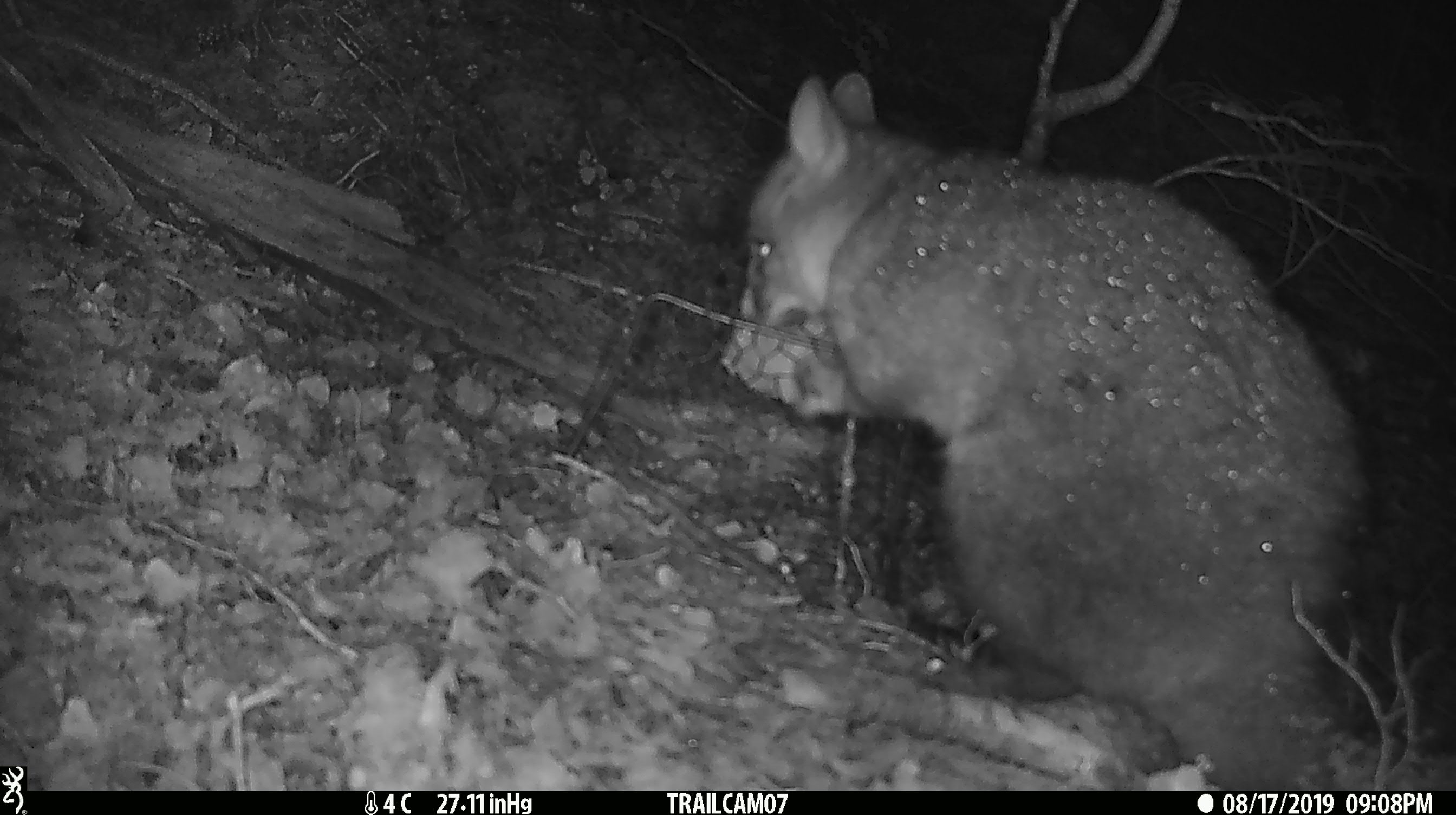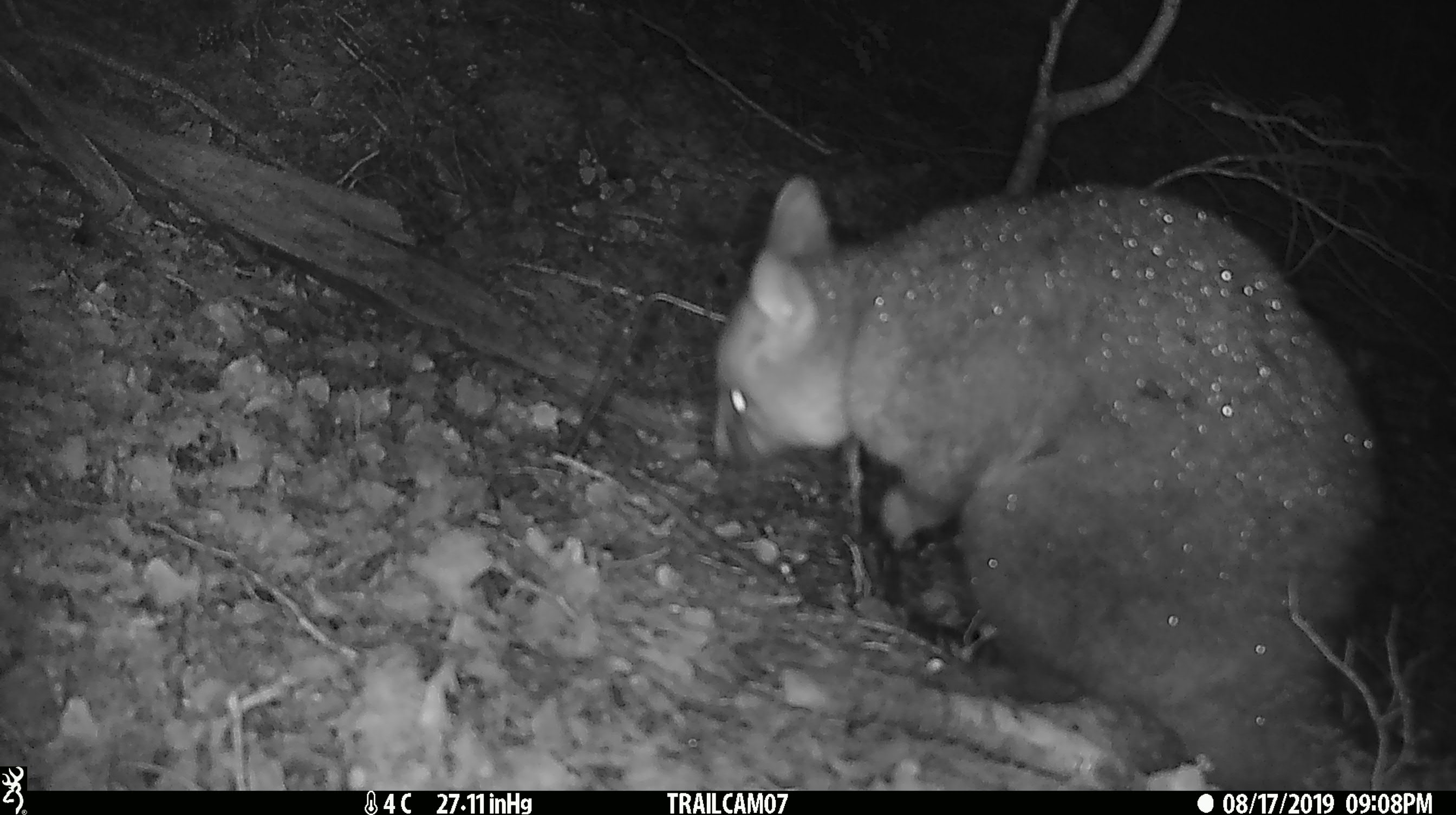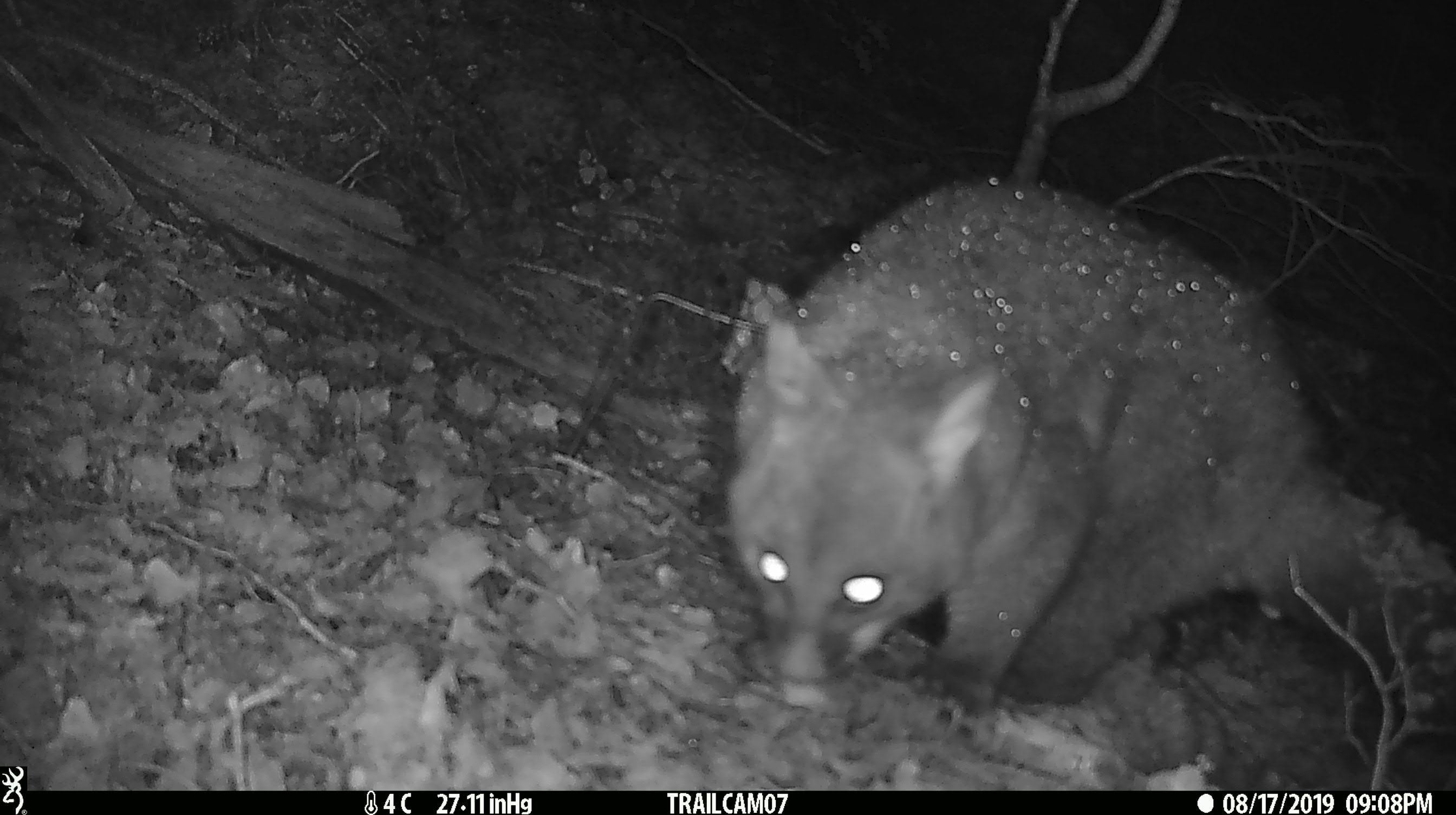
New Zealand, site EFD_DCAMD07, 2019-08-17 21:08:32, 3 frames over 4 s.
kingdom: Animalia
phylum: Chordata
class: Mammalia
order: Diprotodontia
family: Phalangeridae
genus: Trichosurus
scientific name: Trichosurus vulpecula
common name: common brushtail possum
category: possum